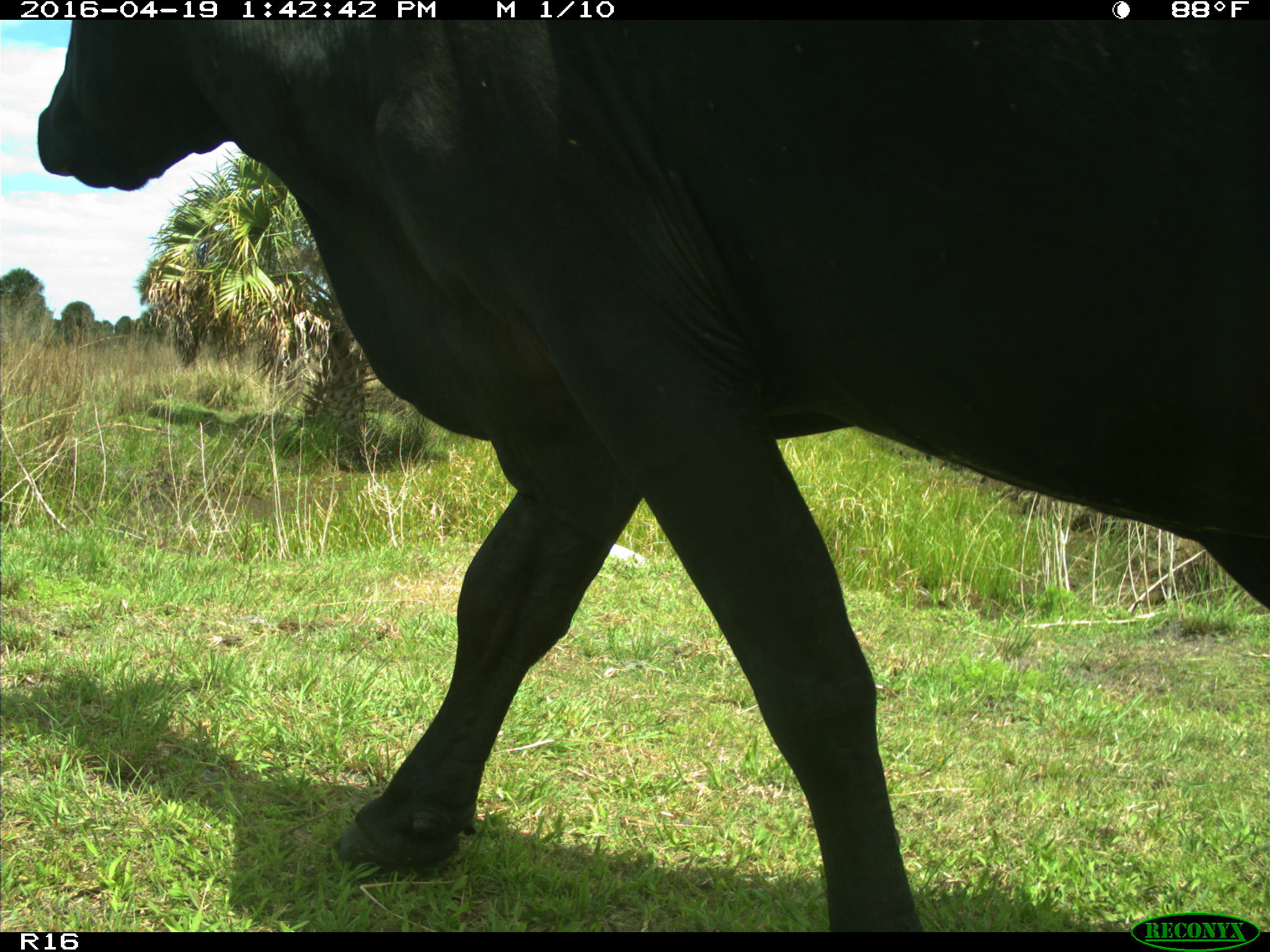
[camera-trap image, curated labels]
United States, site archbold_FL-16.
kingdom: Animalia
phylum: Chordata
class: Mammalia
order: Artiodactyla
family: Bovidae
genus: Bos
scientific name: Bos taurus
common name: domestic cow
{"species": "Bos taurus (domestic cow)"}